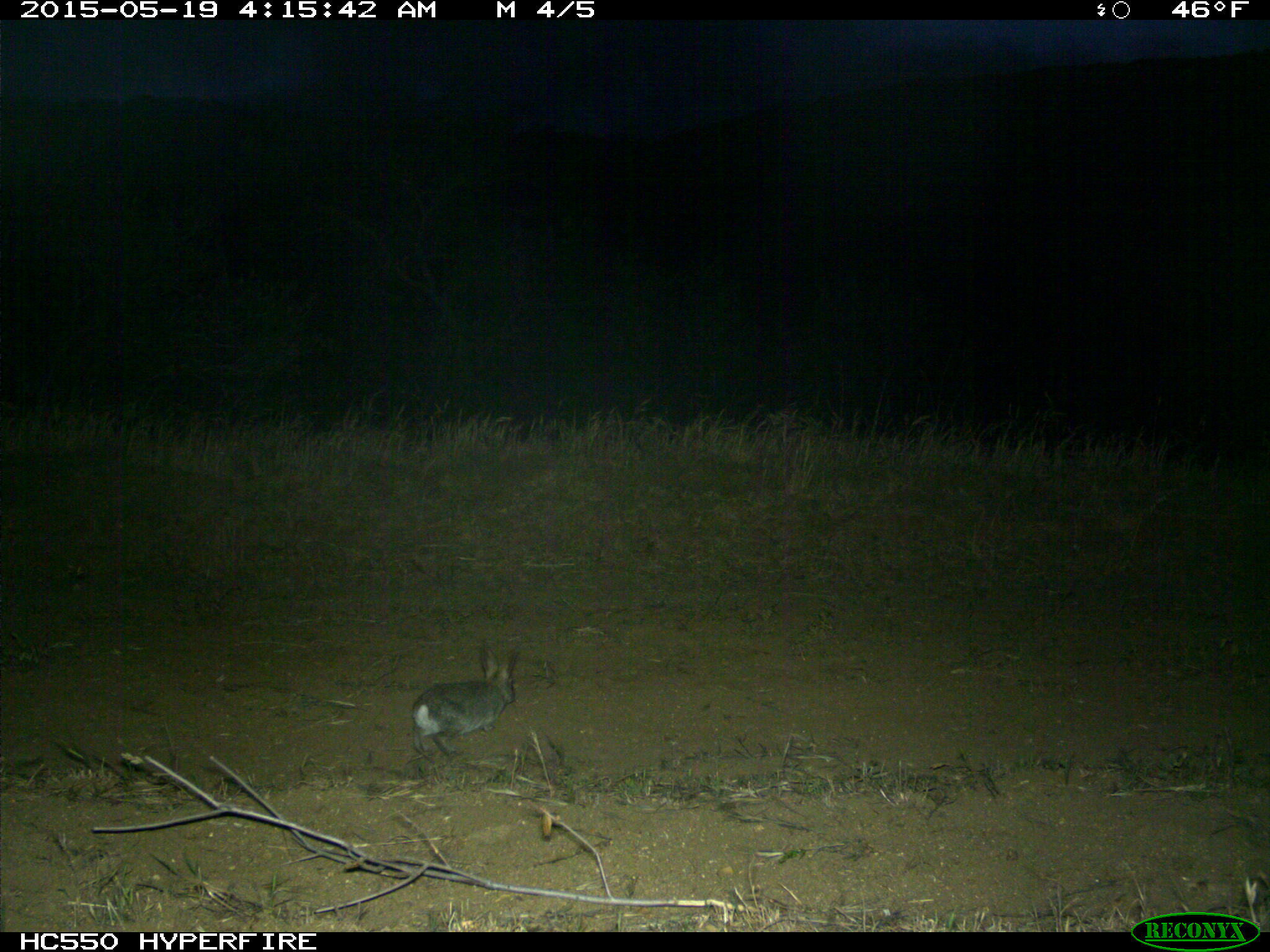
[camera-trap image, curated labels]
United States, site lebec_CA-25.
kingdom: Animalia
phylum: Chordata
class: Mammalia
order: Lagomorpha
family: Leporidae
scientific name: Leporidae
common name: rabbits and hares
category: unidentified rabbit